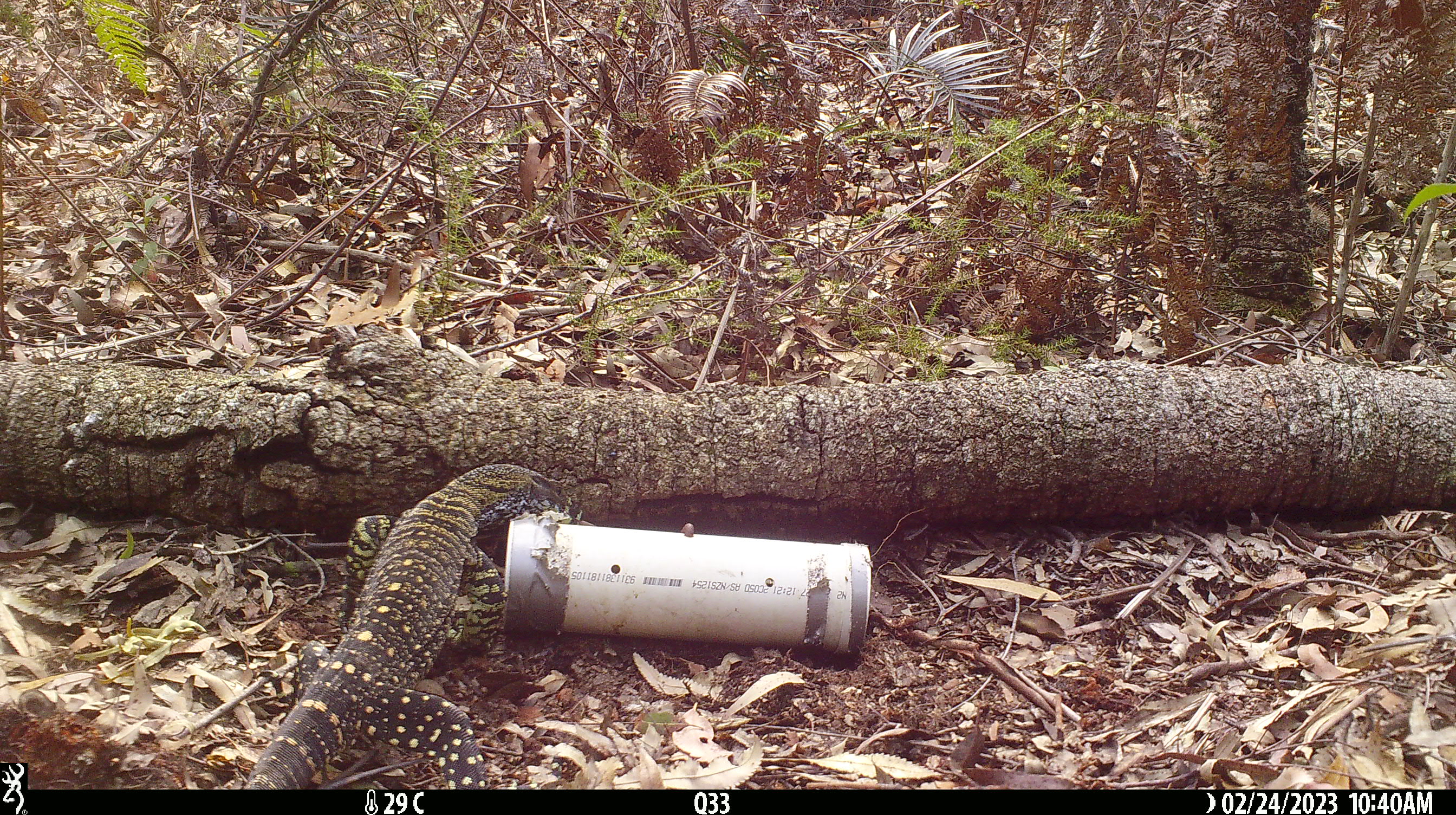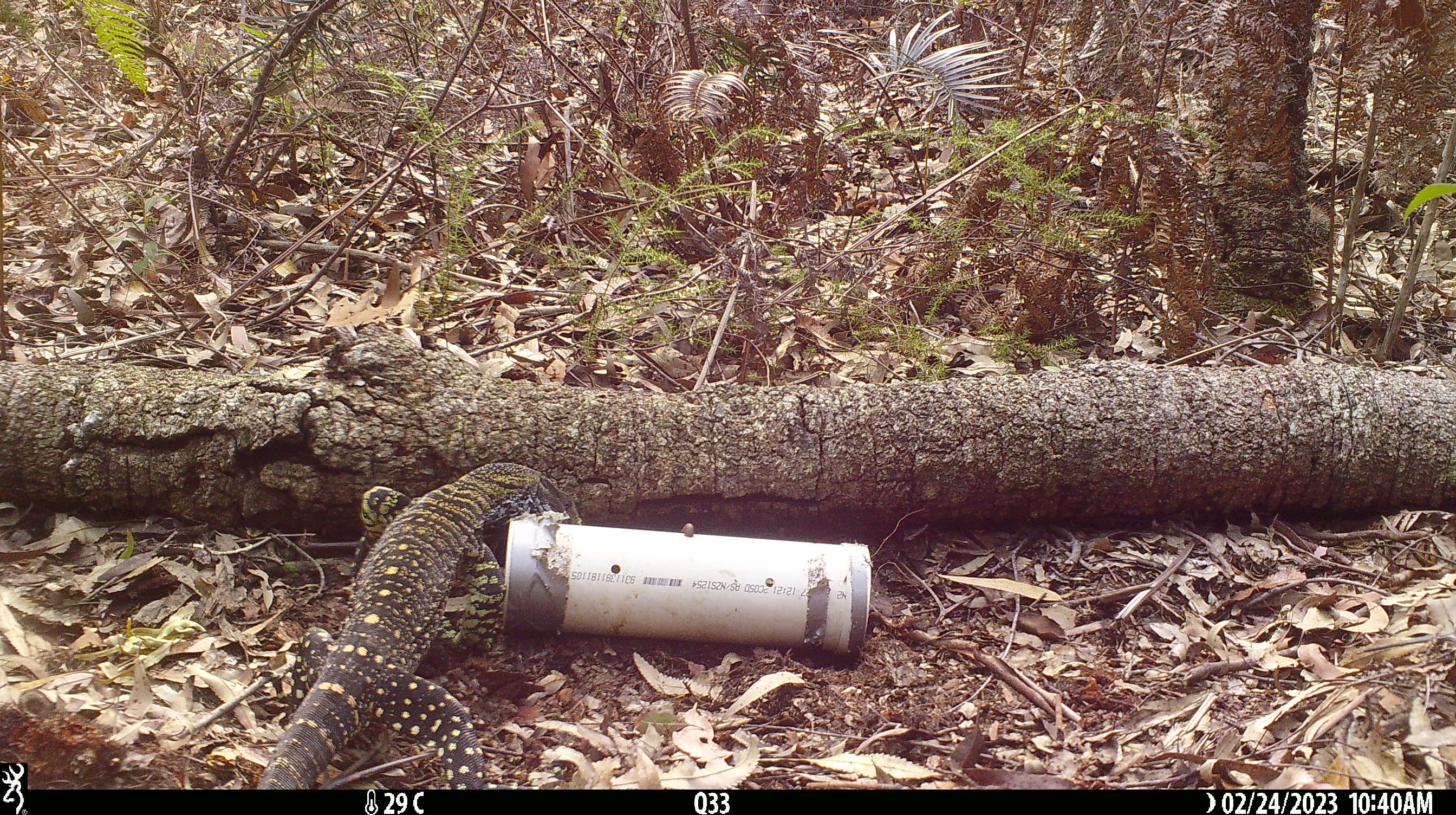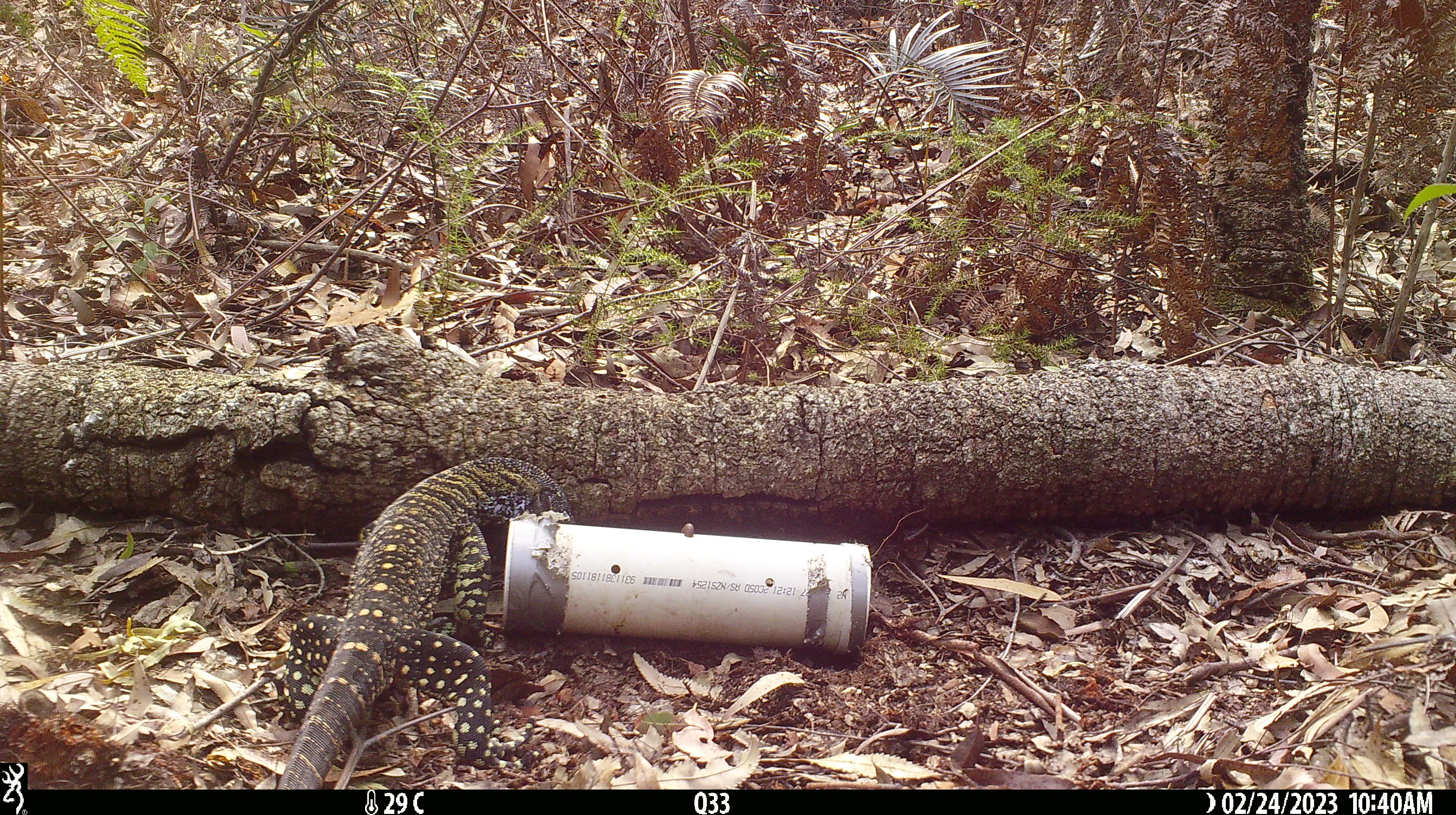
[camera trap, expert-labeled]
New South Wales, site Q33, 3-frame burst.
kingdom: Animalia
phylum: Chordata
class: Reptilia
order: Squamata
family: Varanidae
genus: Varanus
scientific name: Varanus varius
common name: lace monitor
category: goanna